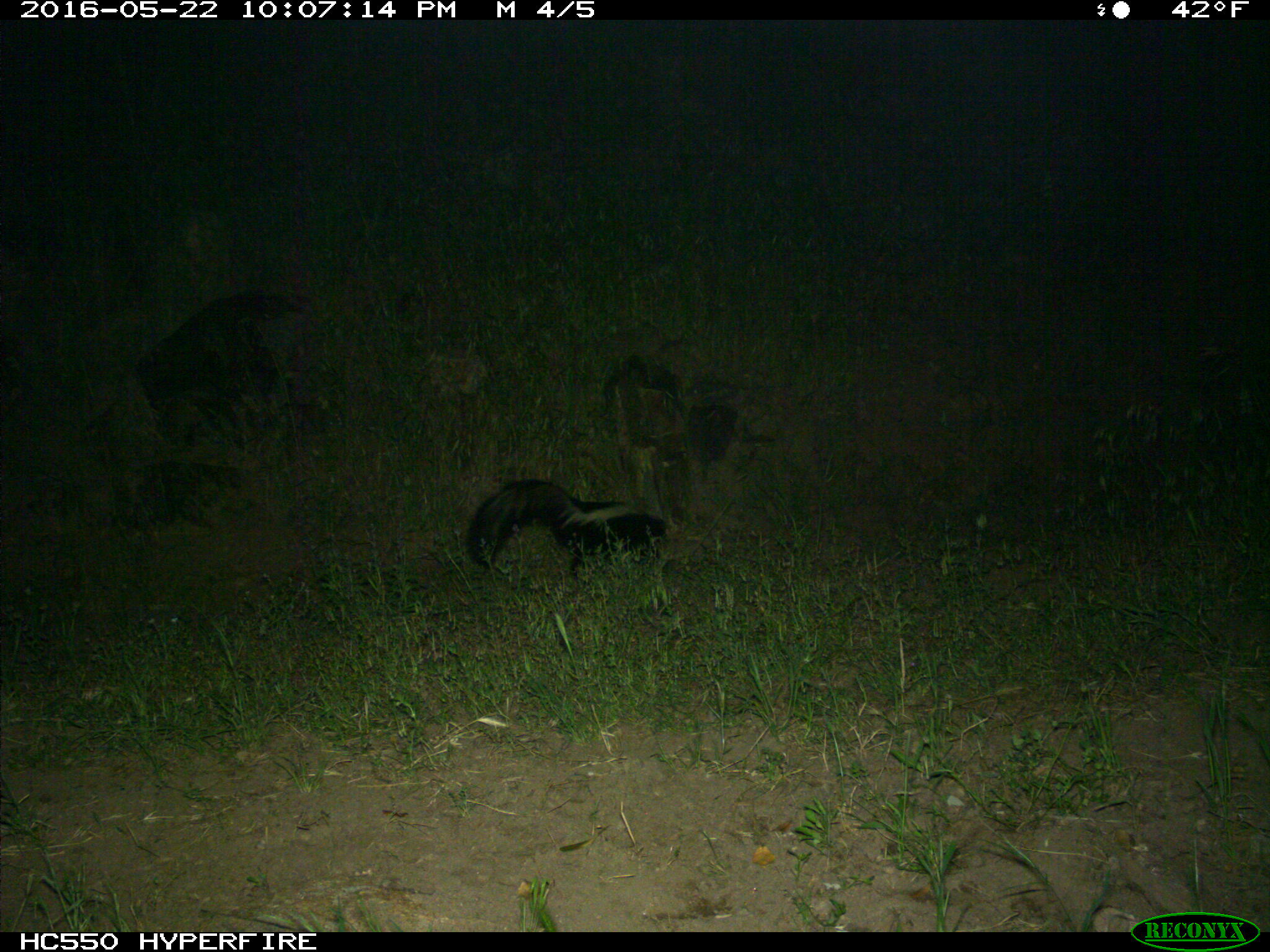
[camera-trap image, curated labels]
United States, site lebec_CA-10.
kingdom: Animalia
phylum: Chordata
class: Mammalia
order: Carnivora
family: Mephitidae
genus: Mephitis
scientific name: Mephitis mephitis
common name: striped skunk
Mephitis mephitis (striped skunk).